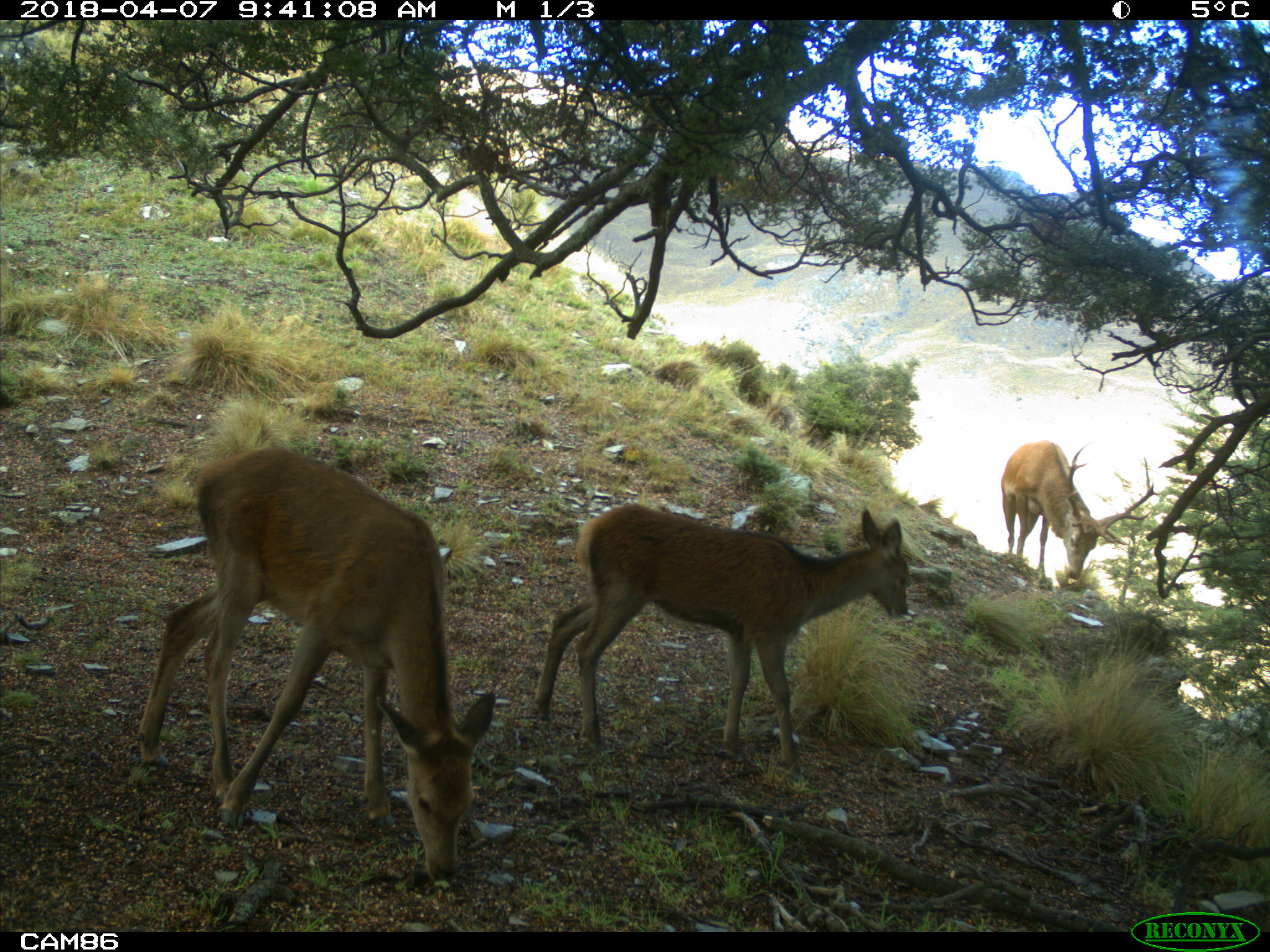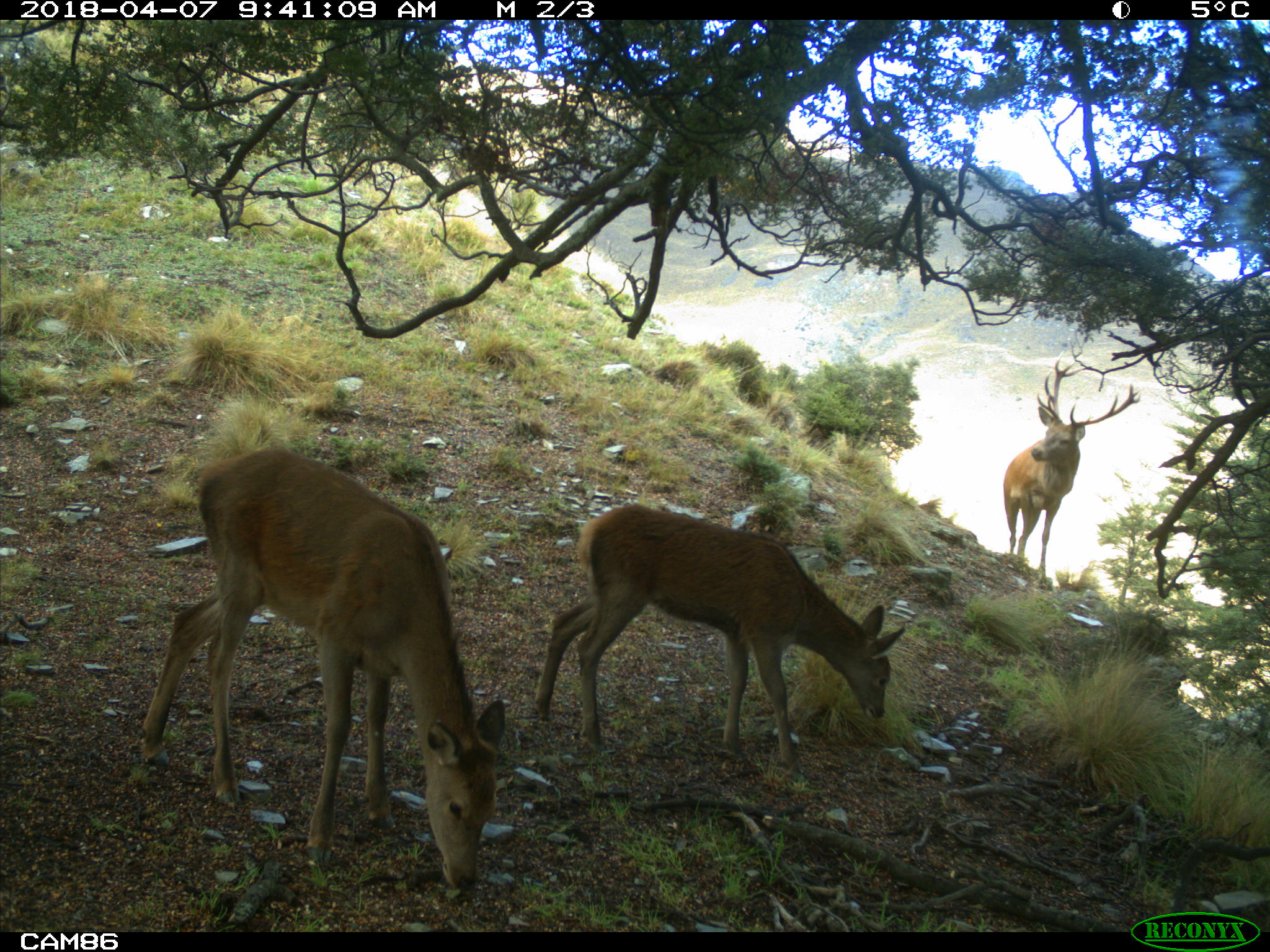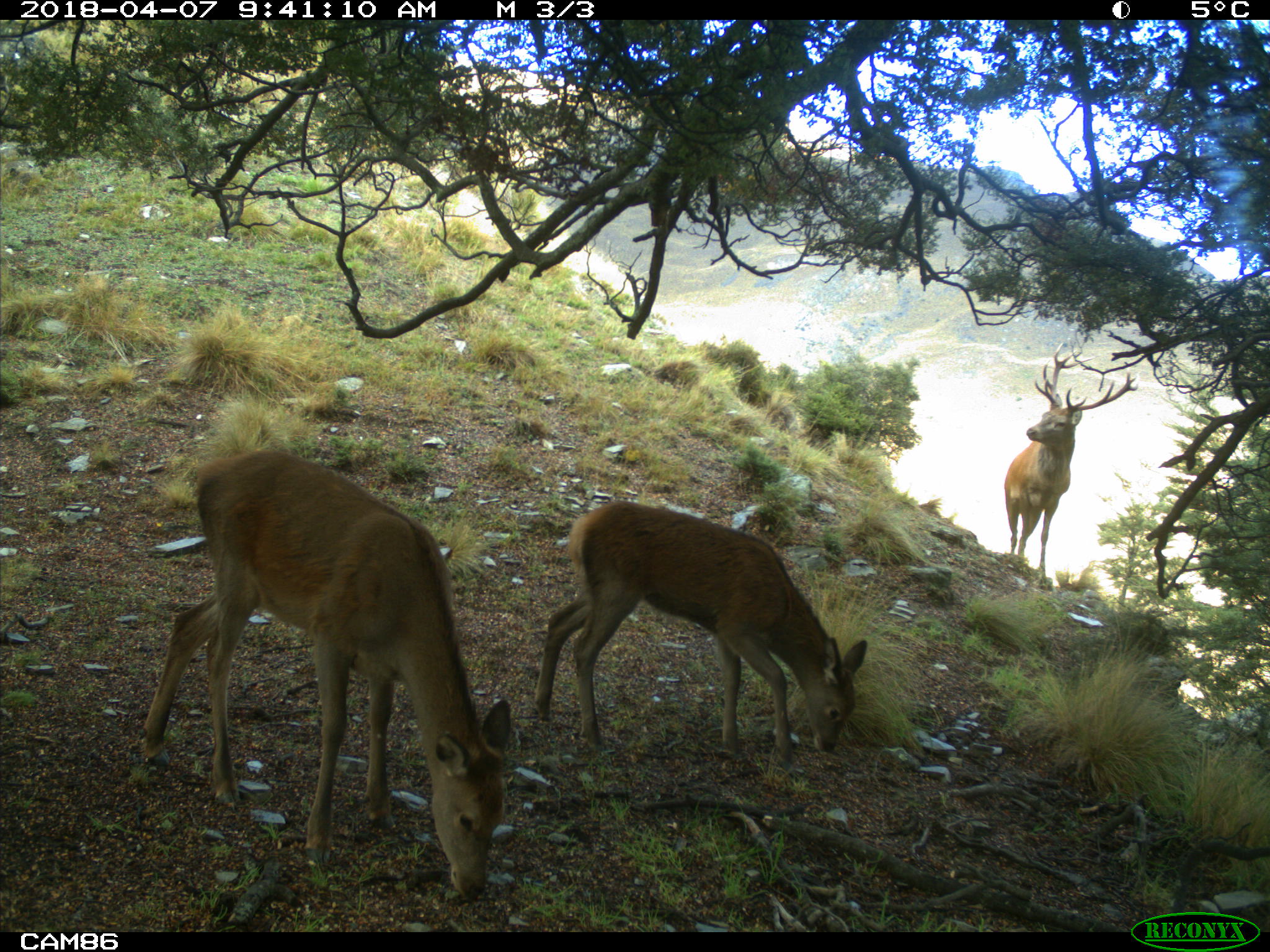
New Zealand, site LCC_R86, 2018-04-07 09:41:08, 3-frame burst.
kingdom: Animalia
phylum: Chordata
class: Mammalia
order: Artiodactyla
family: Cervidae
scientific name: Cervidae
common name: deer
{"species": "deer (Cervidae)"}